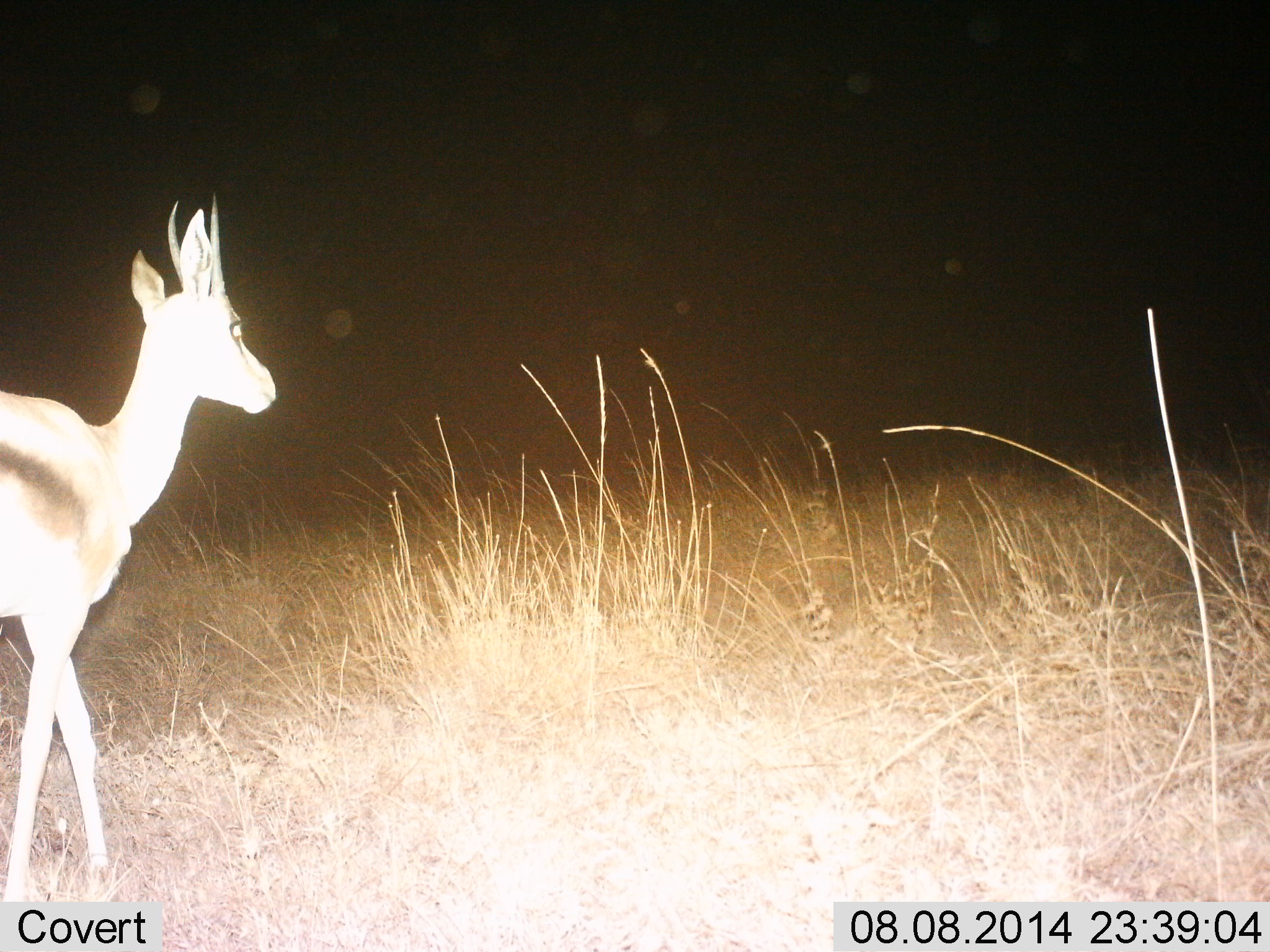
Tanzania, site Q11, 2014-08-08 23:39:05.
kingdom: Animalia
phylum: Chordata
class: Mammalia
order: Artiodactyla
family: Bovidae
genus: Eudorcas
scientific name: Eudorcas thomsonii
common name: thomson's gazelle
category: gazellethomsons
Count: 1.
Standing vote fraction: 50%.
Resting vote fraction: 0%.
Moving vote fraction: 50%.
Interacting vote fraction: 0%.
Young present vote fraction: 0%.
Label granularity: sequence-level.